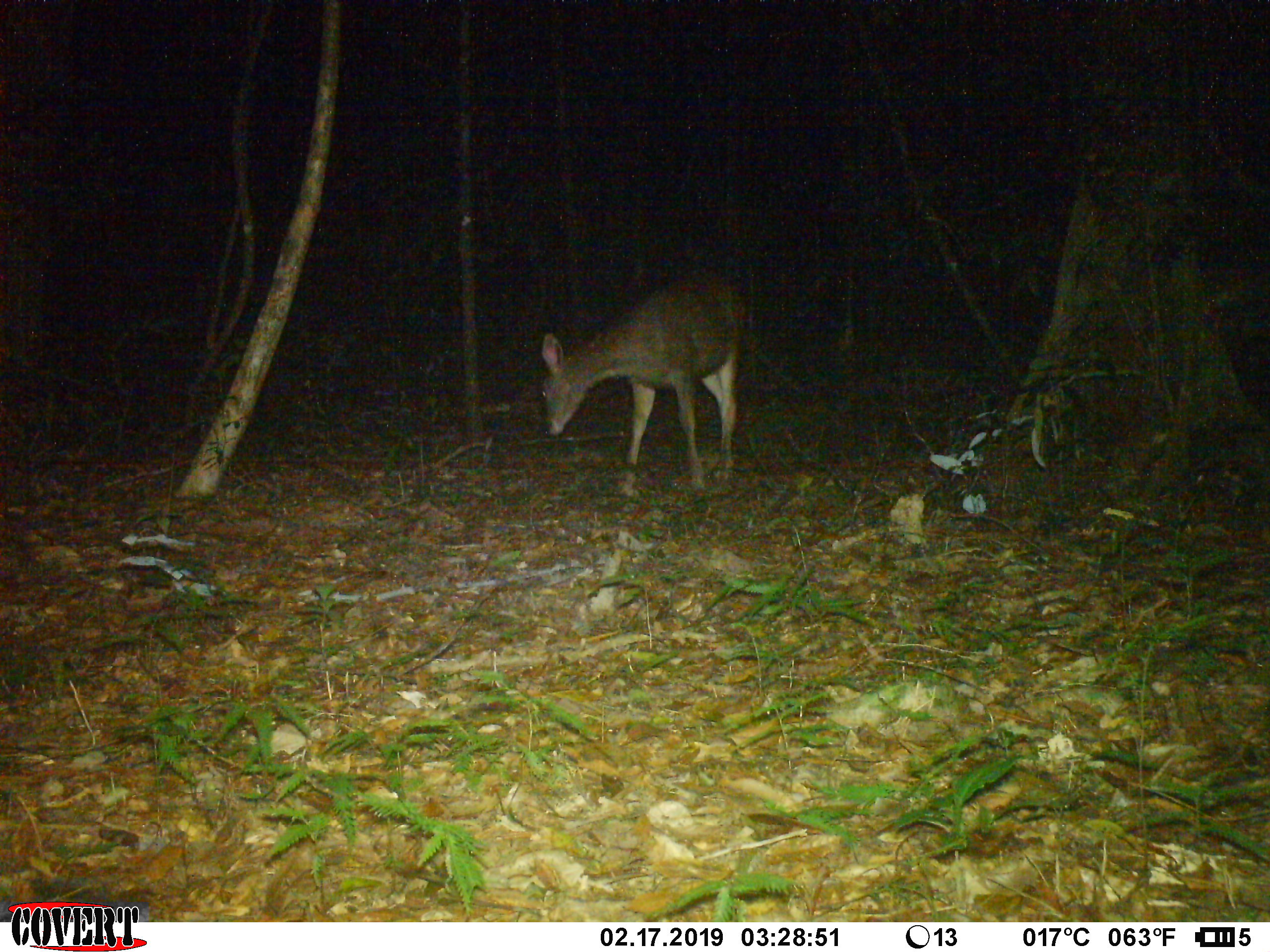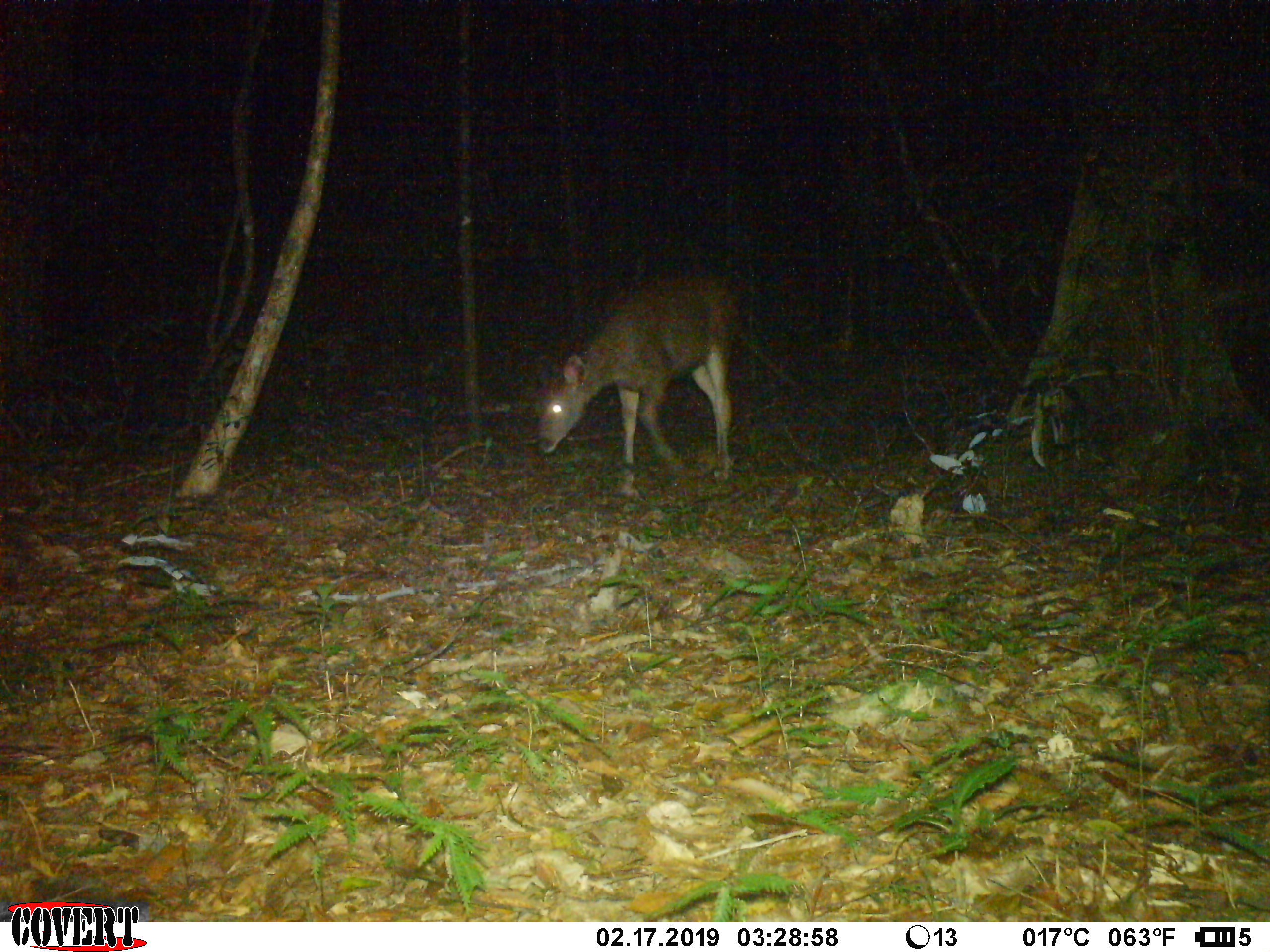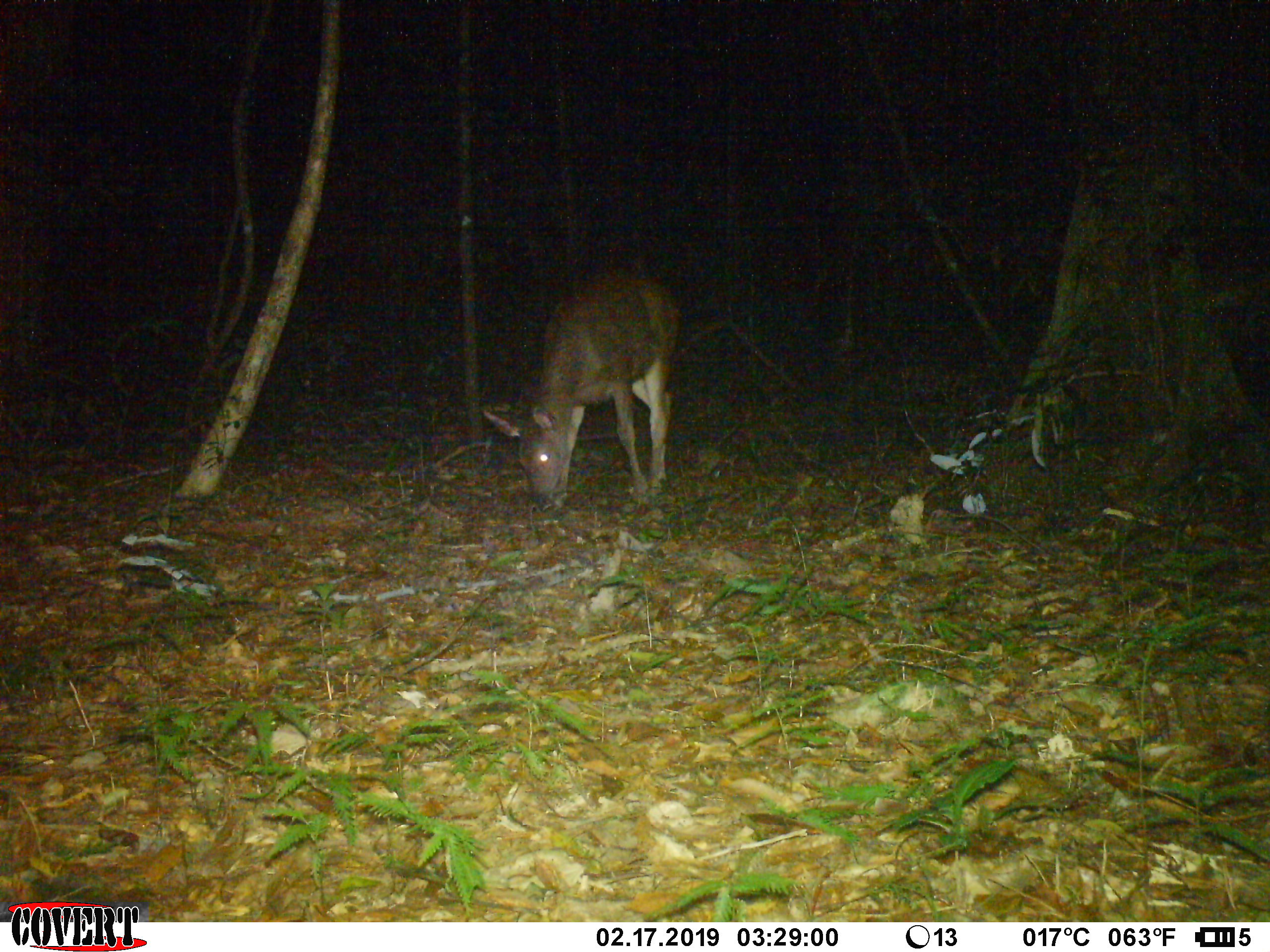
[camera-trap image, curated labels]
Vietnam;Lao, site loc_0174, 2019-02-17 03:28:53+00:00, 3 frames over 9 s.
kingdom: Animalia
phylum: Chordata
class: Mammalia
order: Artiodactyla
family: Cervidae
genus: Rusa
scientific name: Rusa unicolor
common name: sambar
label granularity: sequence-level